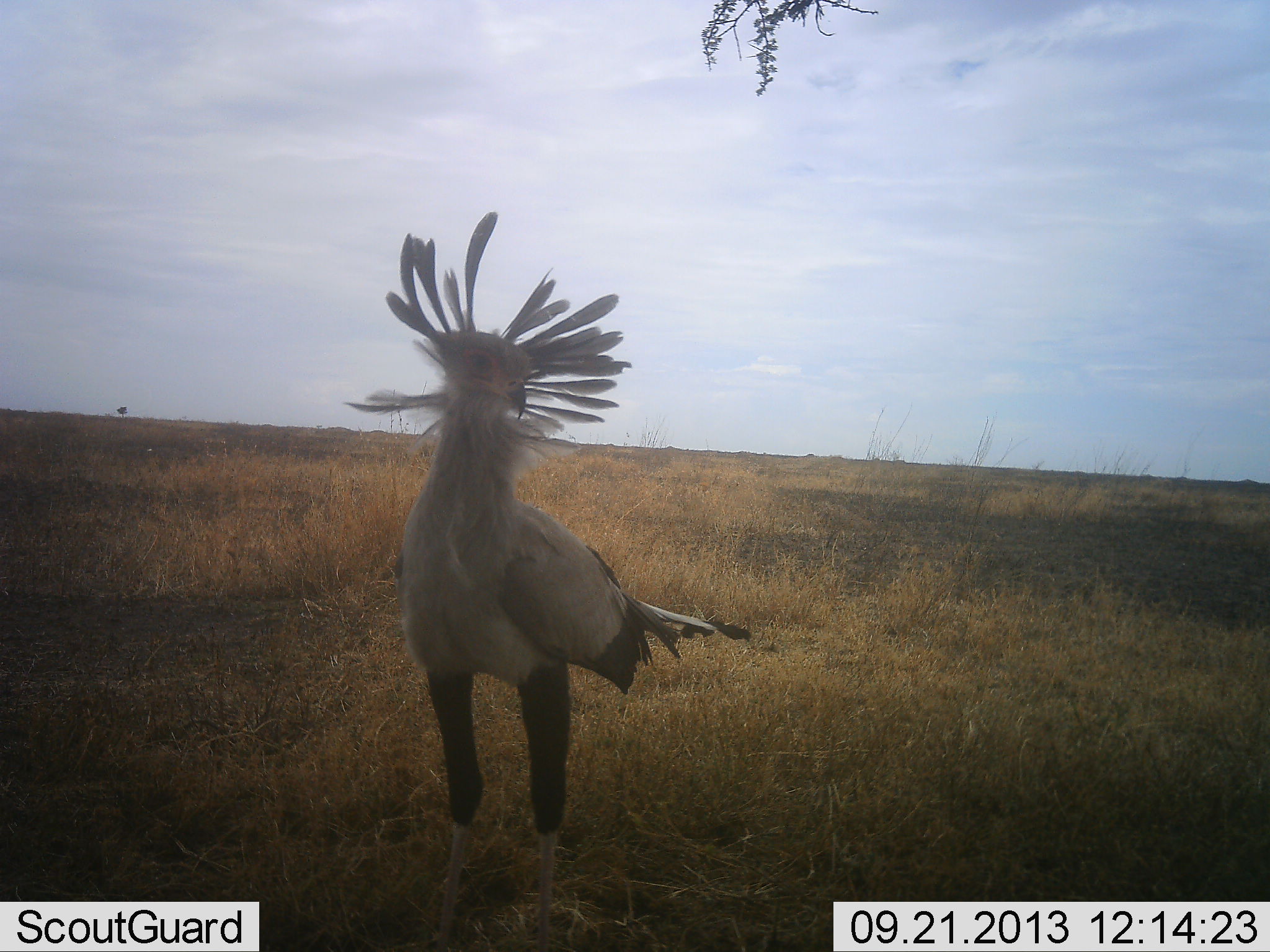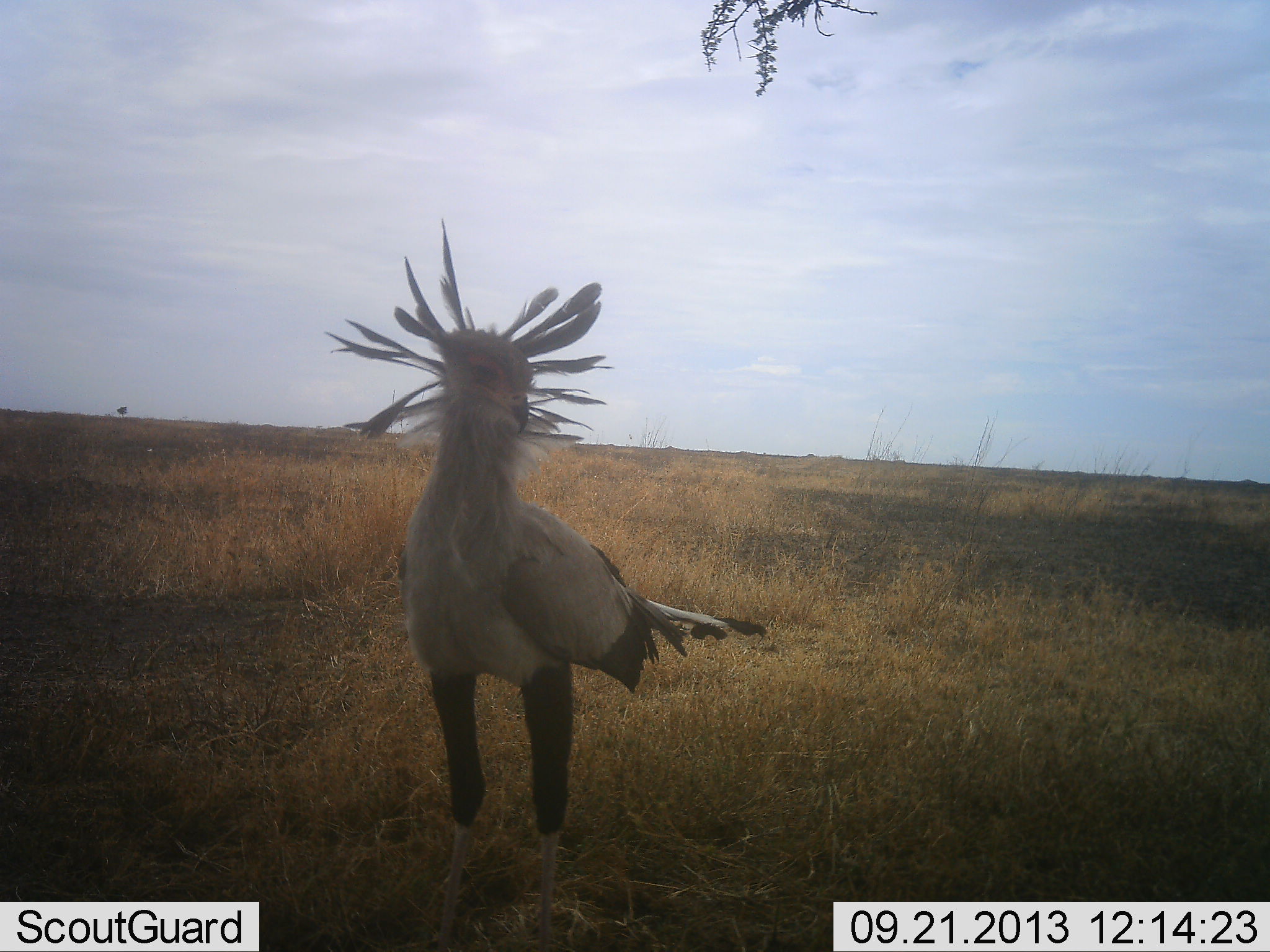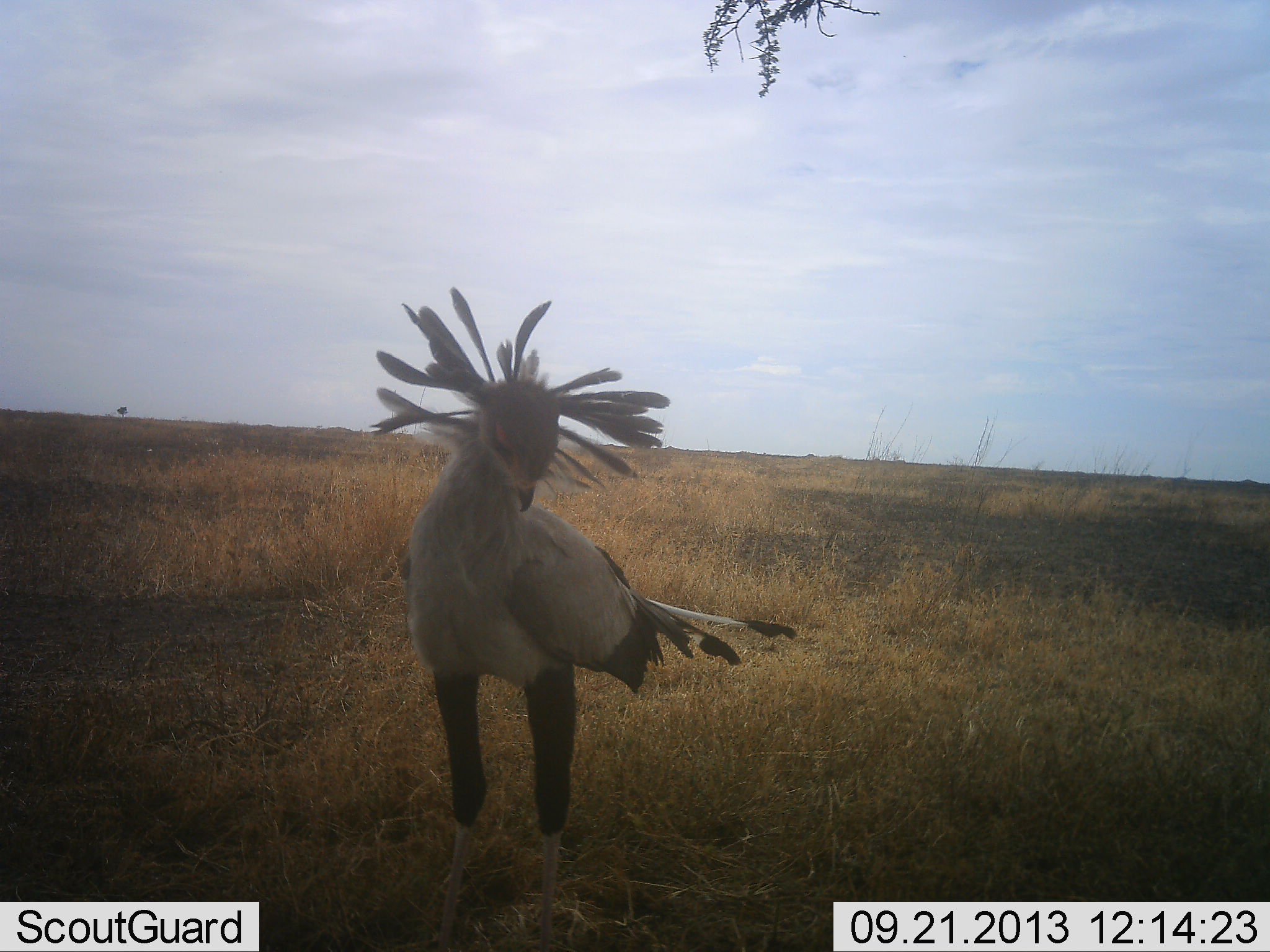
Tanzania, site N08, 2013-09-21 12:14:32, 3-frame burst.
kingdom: Animalia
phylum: Chordata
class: Aves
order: Accipitriformes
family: Sagittariidae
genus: Sagittarius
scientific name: Sagittarius serpentarius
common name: secretary bird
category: secretarybird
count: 1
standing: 100%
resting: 0%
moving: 4%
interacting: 0%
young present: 0%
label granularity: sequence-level